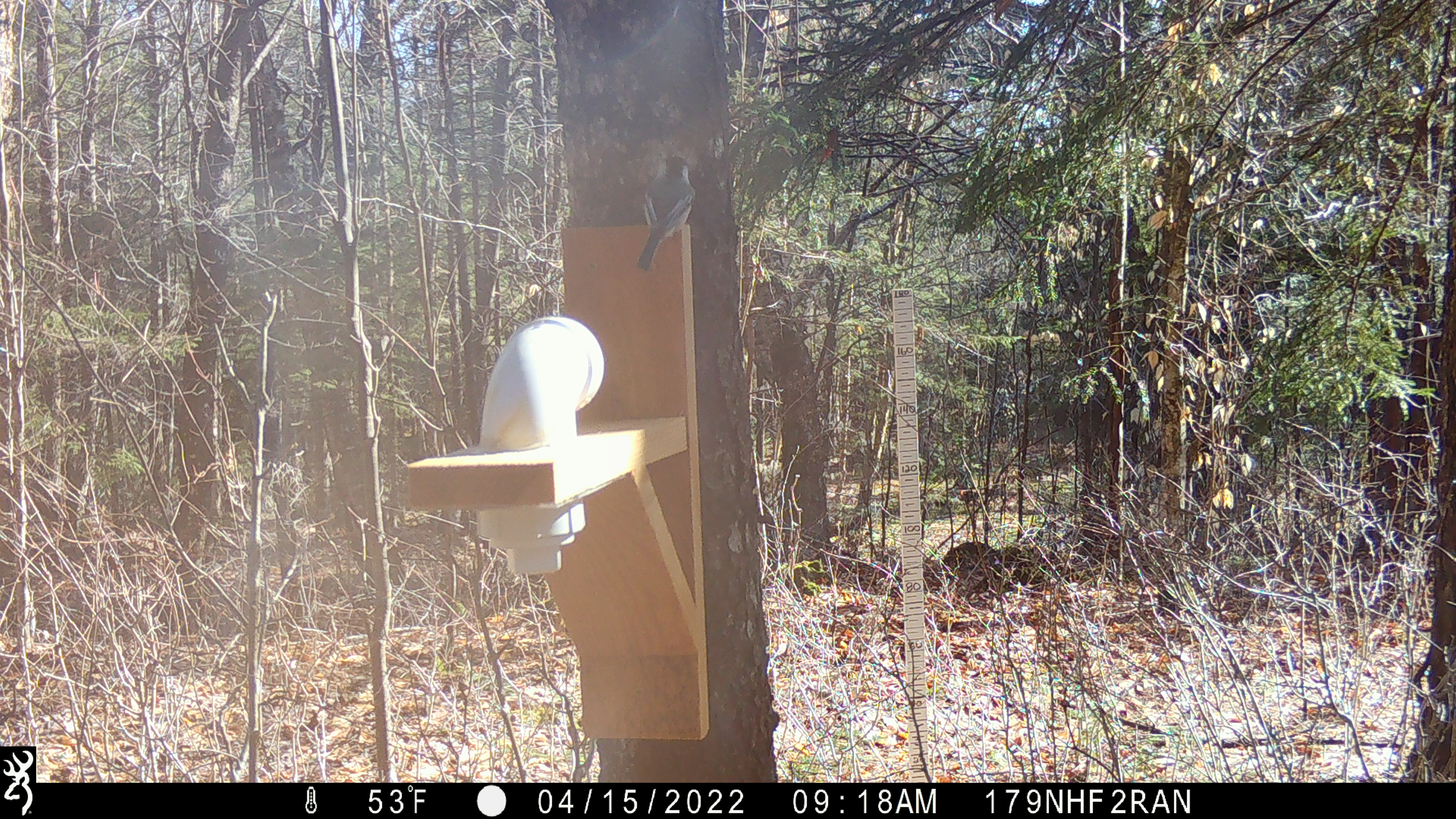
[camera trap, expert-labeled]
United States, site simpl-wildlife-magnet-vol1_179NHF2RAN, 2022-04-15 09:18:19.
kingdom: Animalia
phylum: Chordata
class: Aves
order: Passeriformes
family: Paridae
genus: Poecile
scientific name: Poecile atricapillus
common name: black-capped chickadee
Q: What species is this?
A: Black-capped chickadee (Poecile atricapillus).